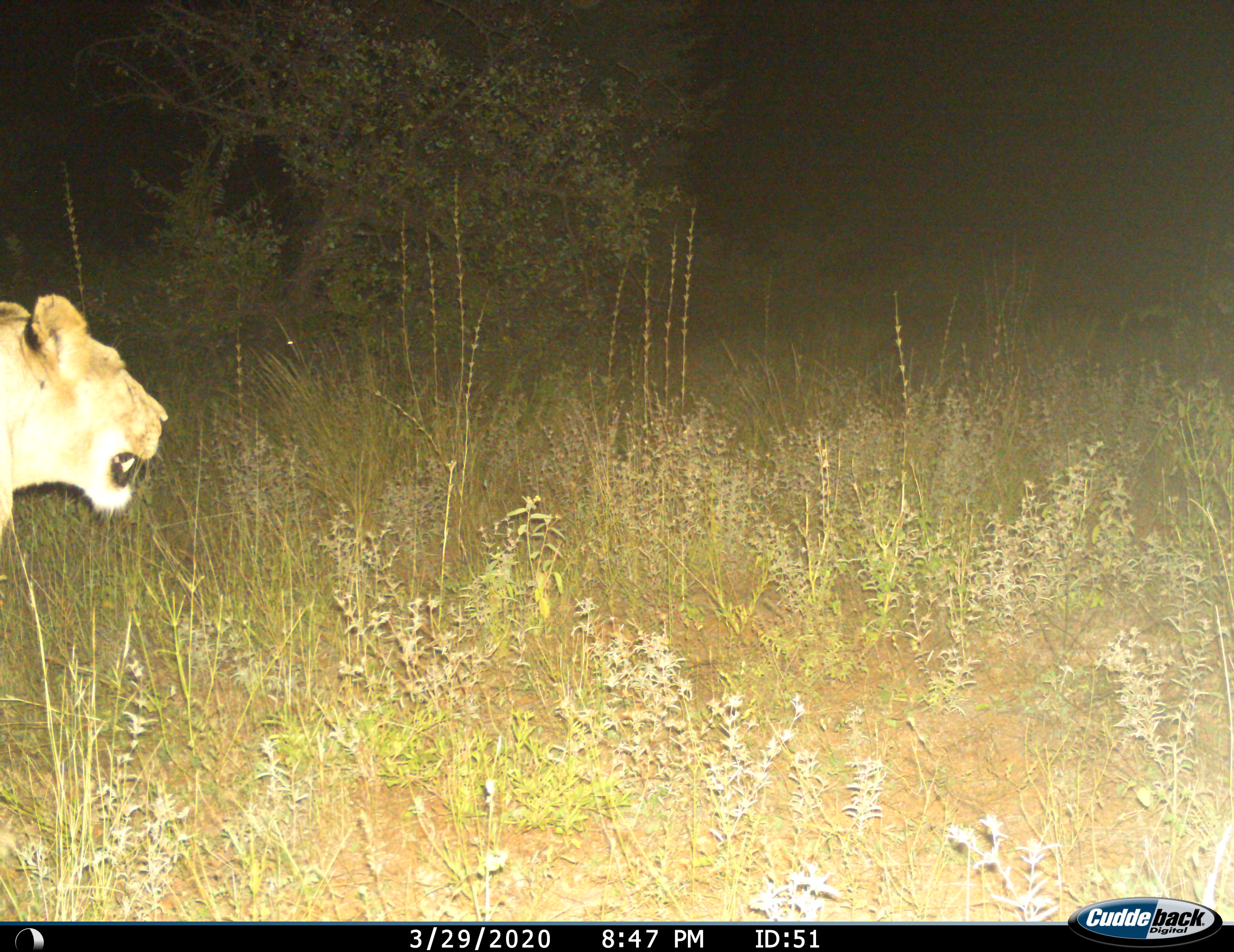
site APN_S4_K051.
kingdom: Animalia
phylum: Chordata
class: Mammalia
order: Carnivora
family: Felidae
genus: Panthera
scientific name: Panthera leo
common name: lion female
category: lionfemale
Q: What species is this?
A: Lionfemale (lion female) (Panthera leo).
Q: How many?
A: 1.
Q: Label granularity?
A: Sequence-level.